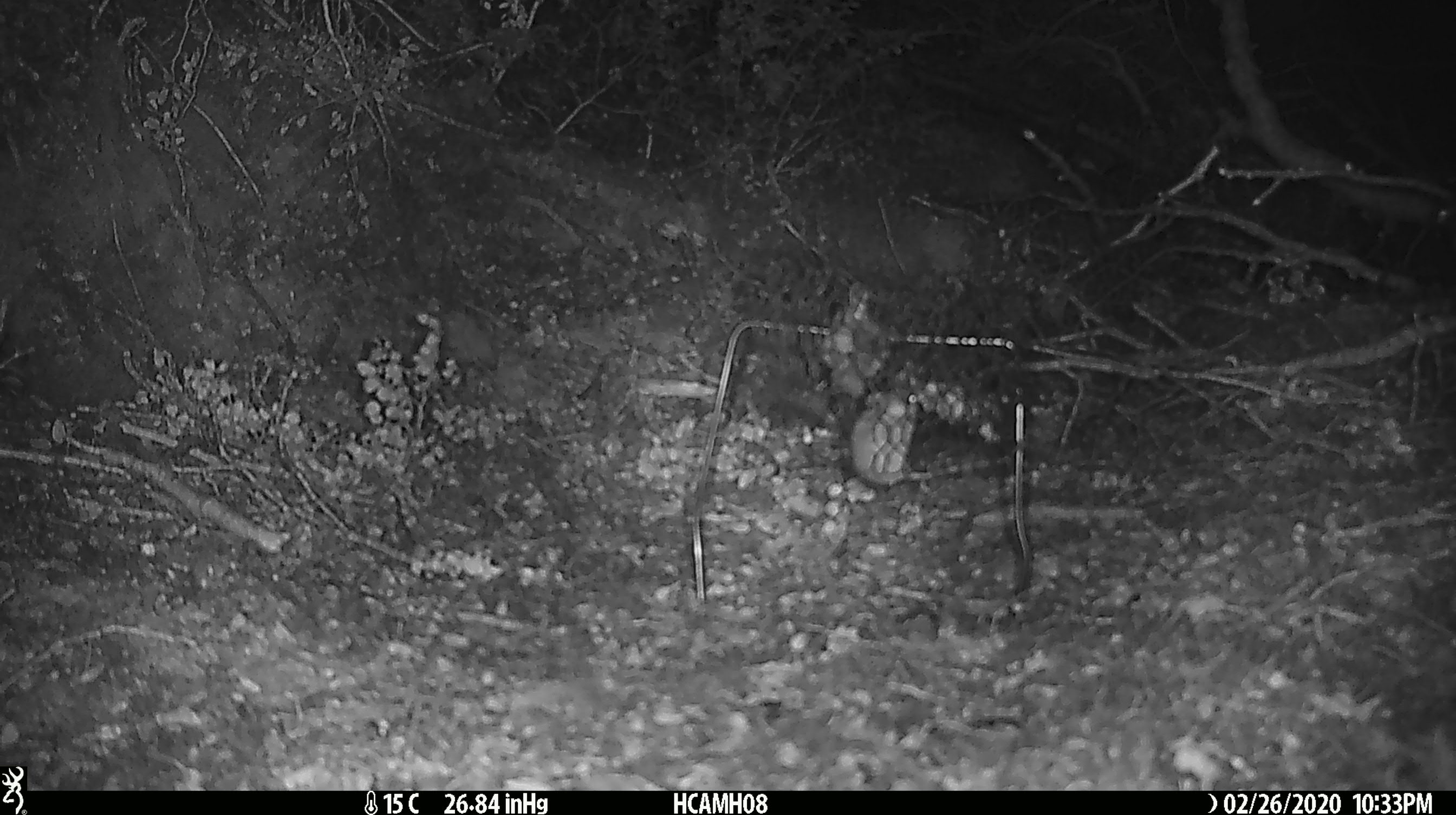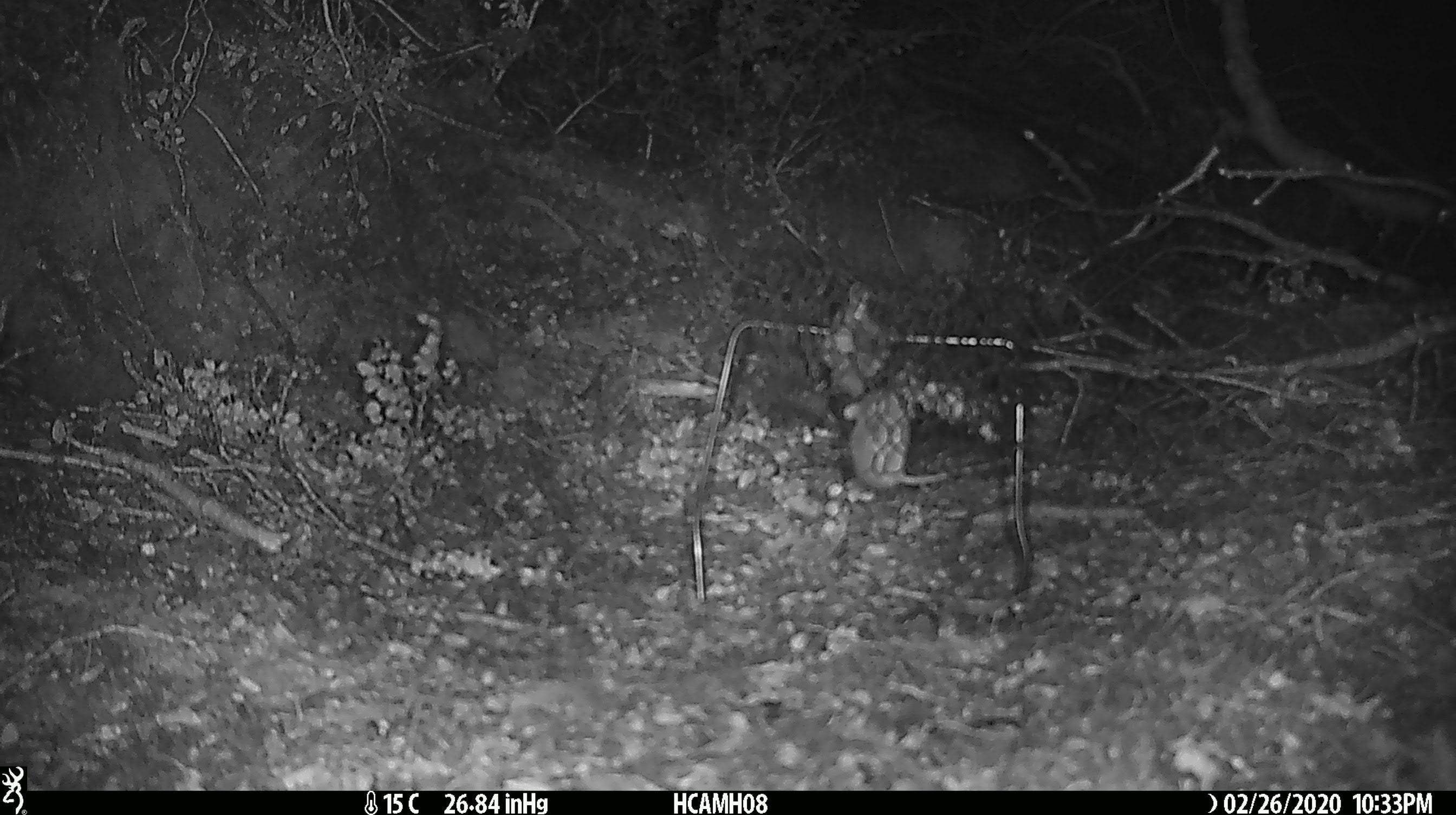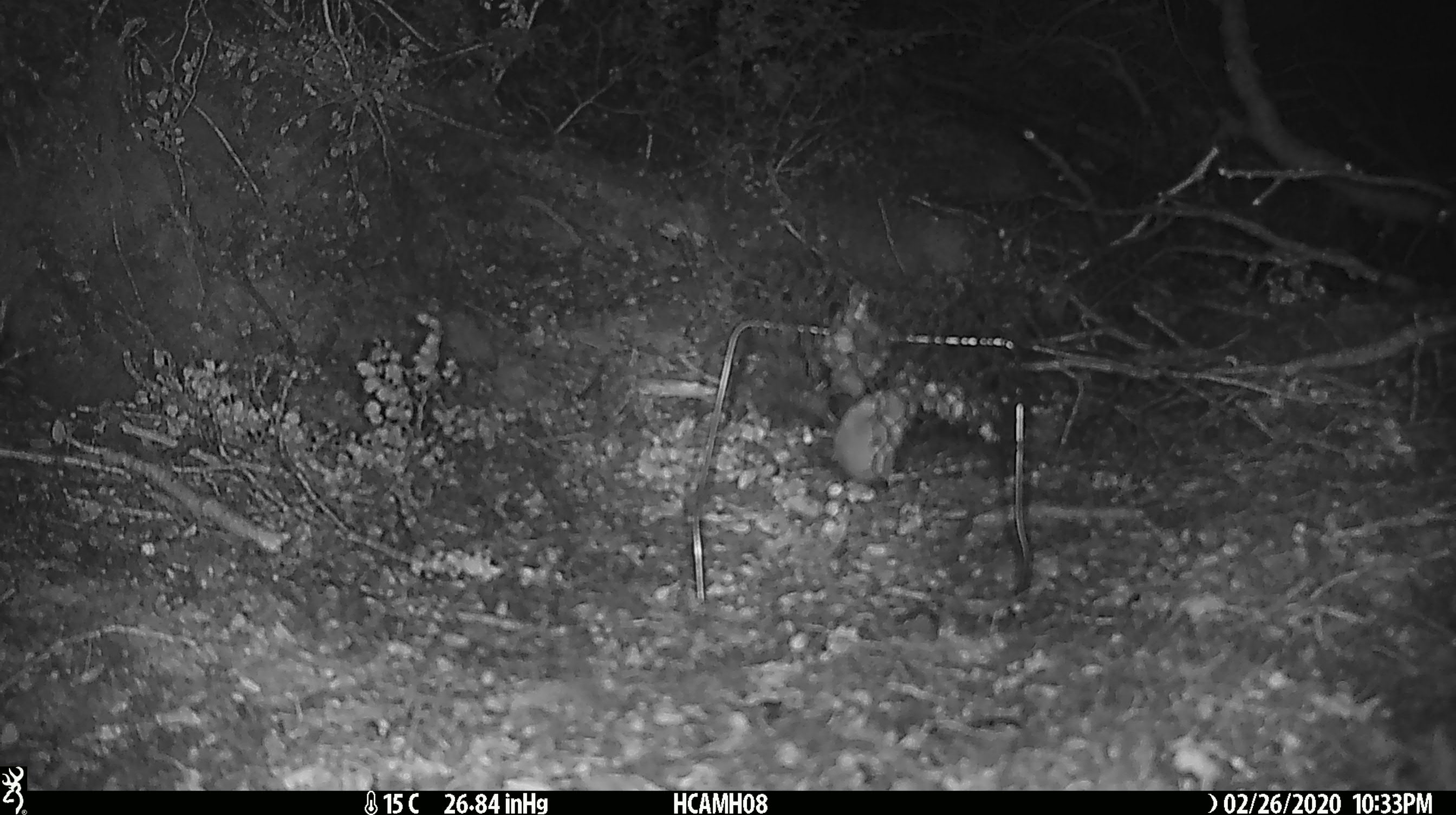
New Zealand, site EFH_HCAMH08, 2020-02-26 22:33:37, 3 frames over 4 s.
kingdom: Animalia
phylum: Chordata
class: Mammalia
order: Rodentia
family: Muridae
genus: Mus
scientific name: Mus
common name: mouse